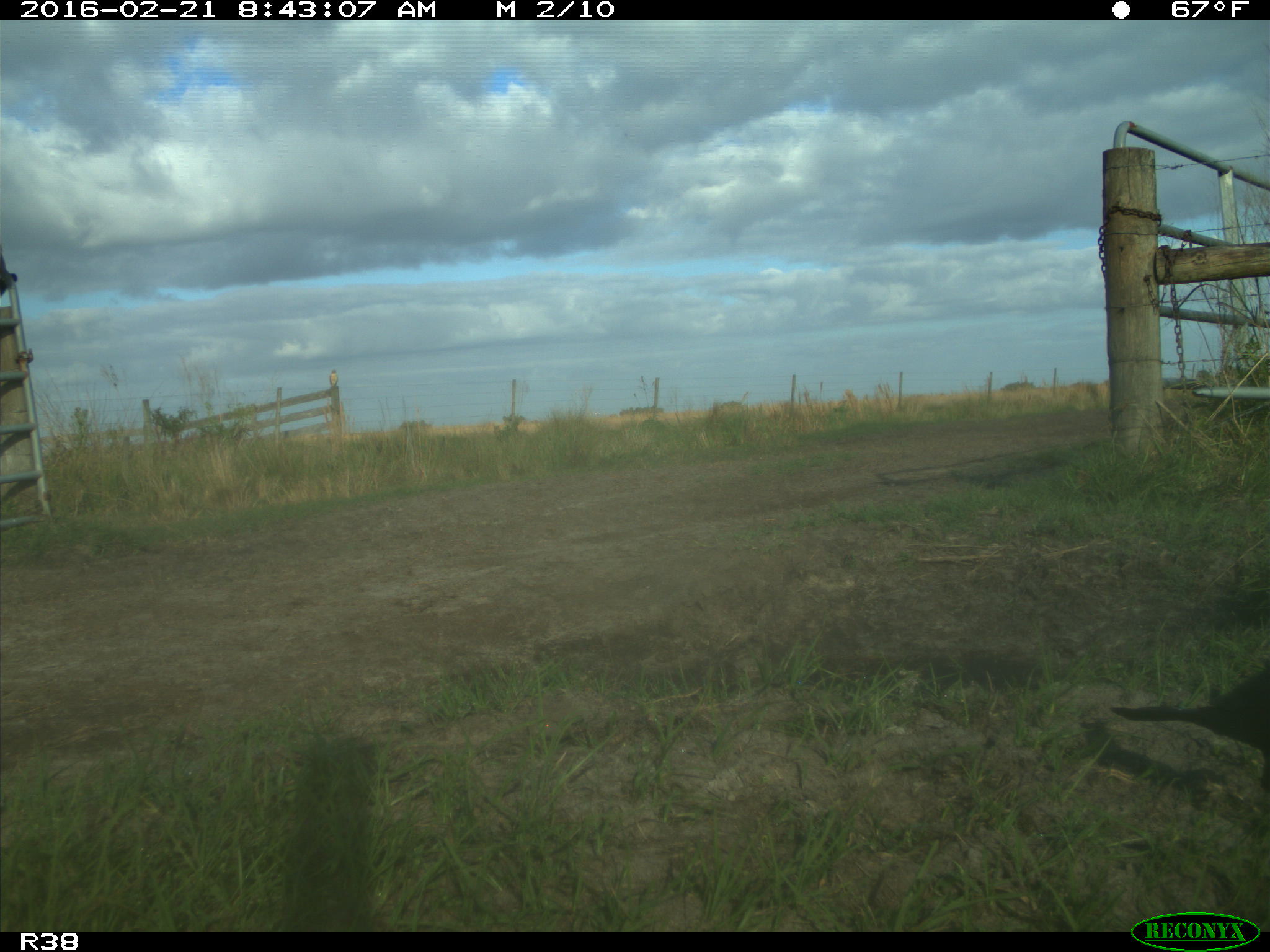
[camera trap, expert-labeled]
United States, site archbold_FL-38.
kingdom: Animalia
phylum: Chordata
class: Aves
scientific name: Aves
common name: birds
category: unidentified bird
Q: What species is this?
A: Unidentified bird (birds) (Aves).